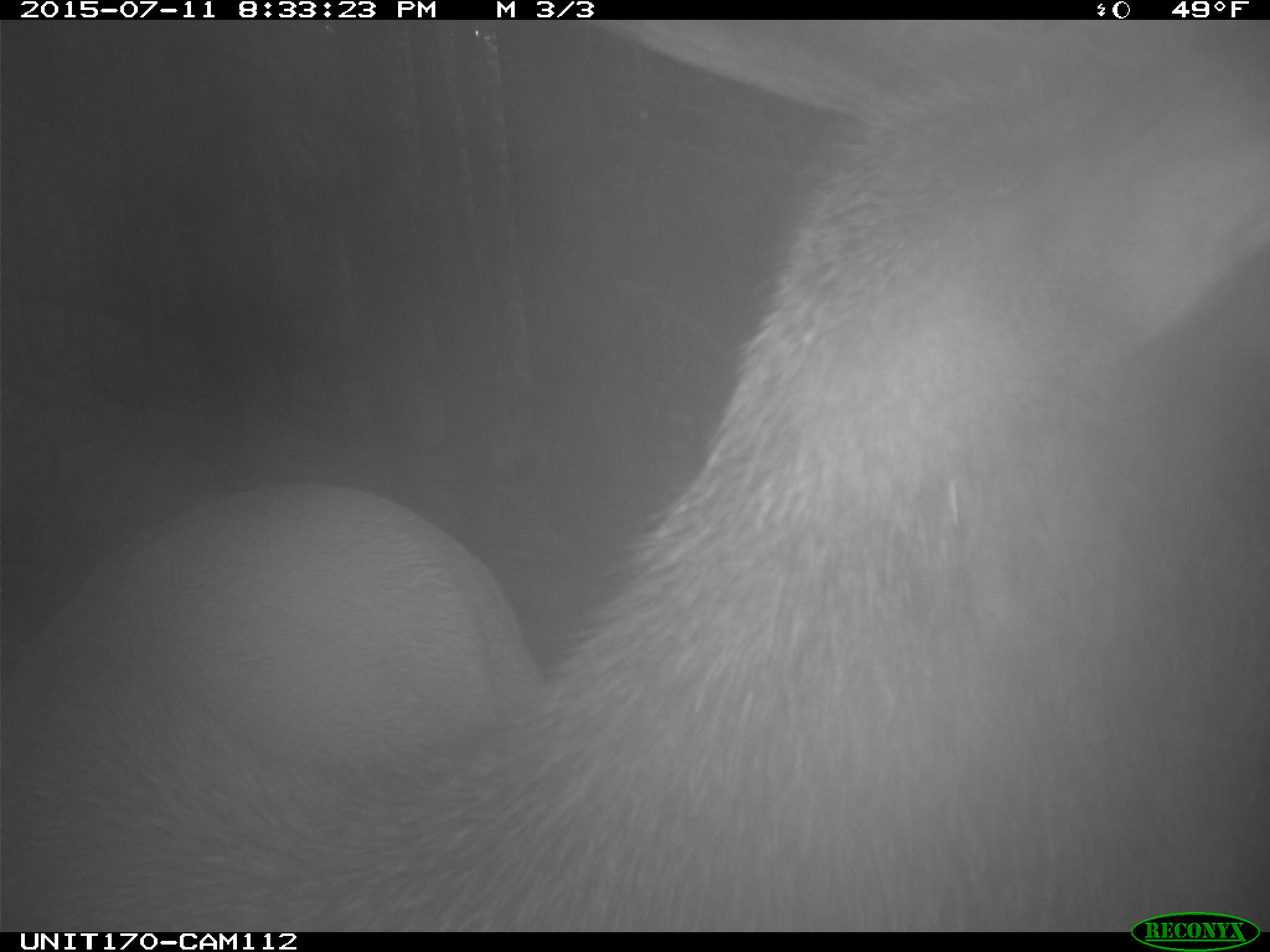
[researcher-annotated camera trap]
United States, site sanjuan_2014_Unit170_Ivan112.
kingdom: Animalia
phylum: Chordata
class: Mammalia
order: Artiodactyla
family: Cervidae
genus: Cervus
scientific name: Cervus elaphus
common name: red deer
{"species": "Cervus elaphus (red deer)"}